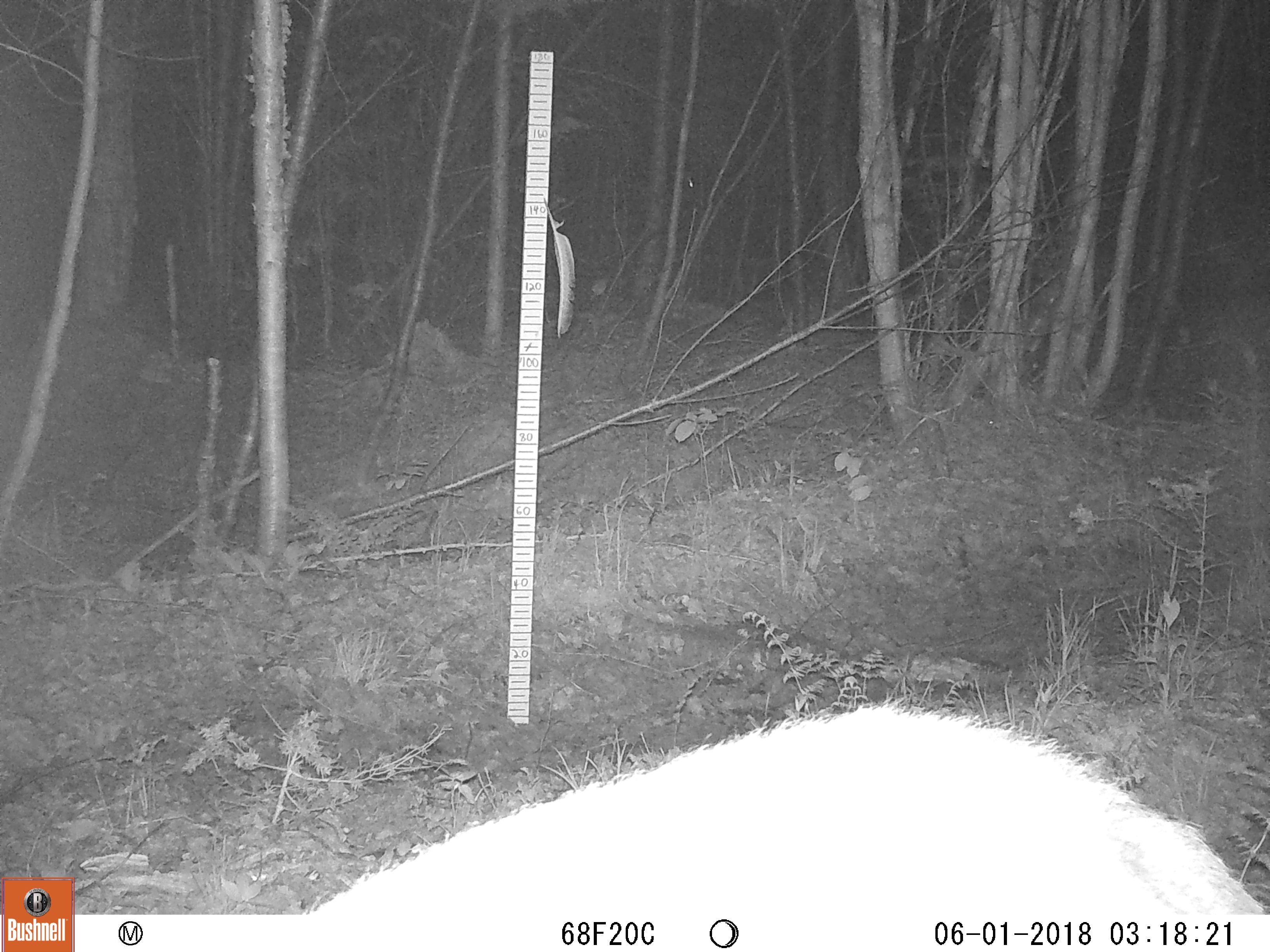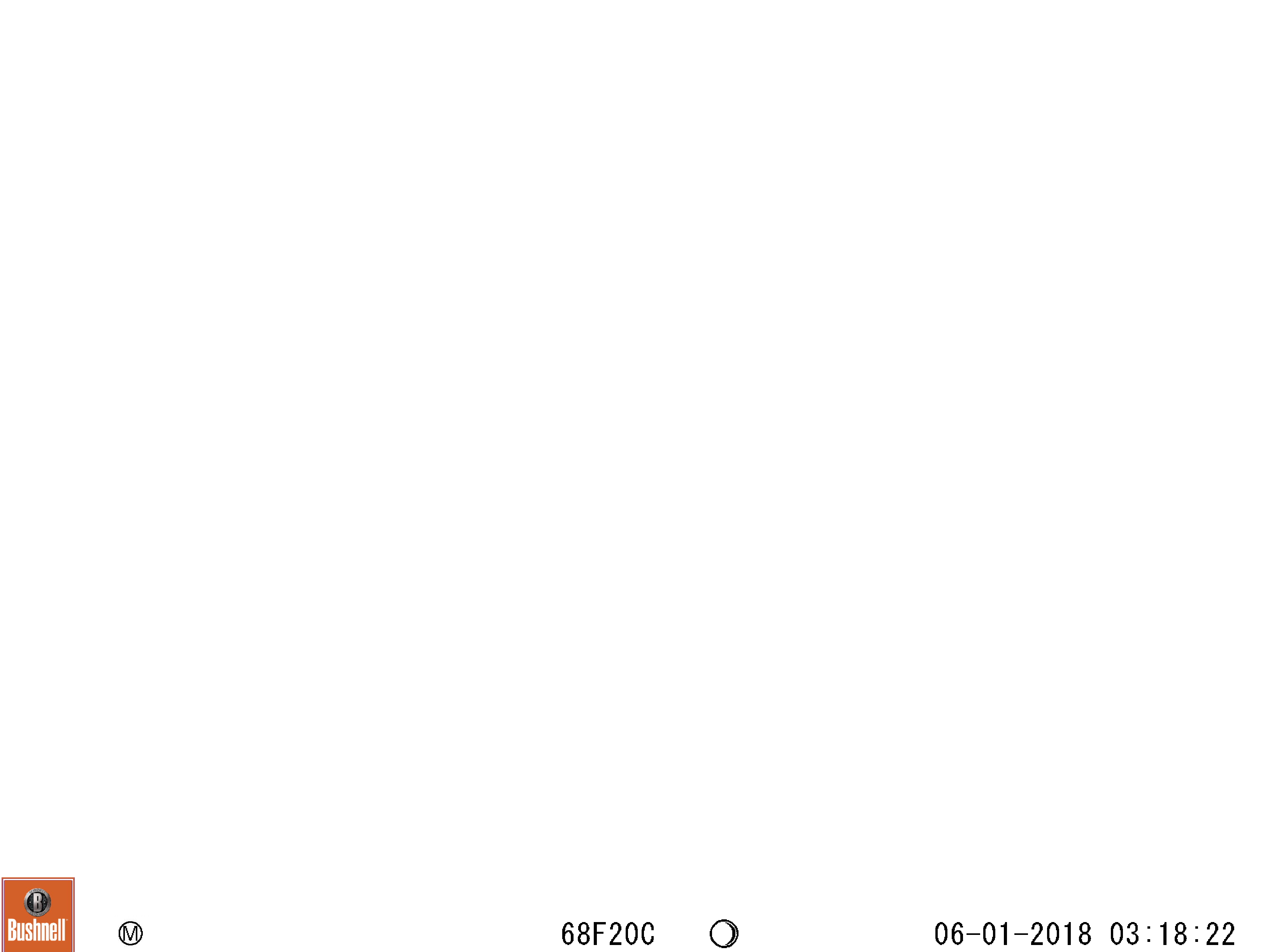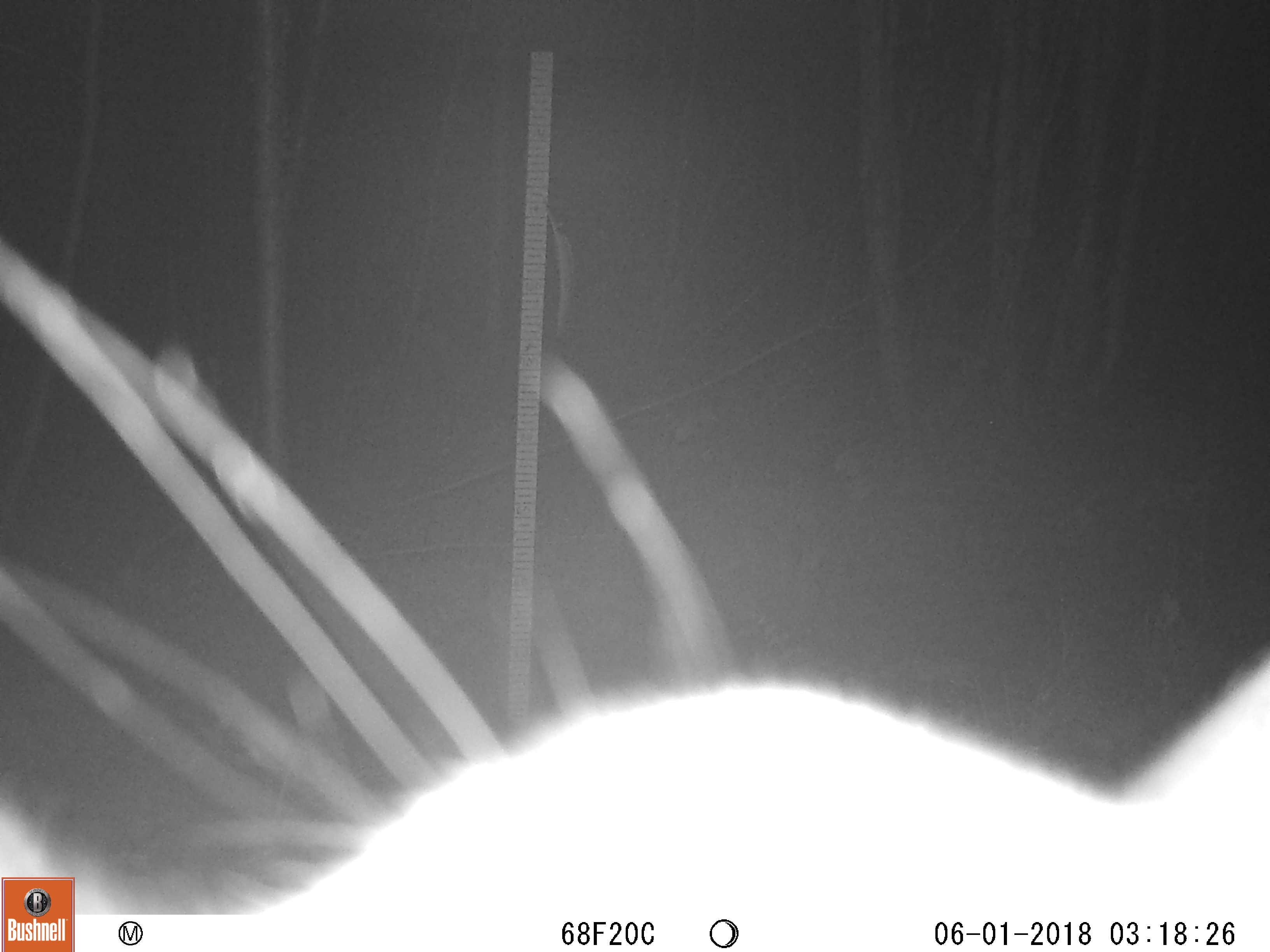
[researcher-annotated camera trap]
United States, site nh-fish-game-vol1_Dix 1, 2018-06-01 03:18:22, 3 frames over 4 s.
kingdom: Animalia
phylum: Chordata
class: Mammalia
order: Artiodactyla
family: Cervidae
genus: Odocoileus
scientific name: Odocoileus virginianus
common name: white-tailed deer